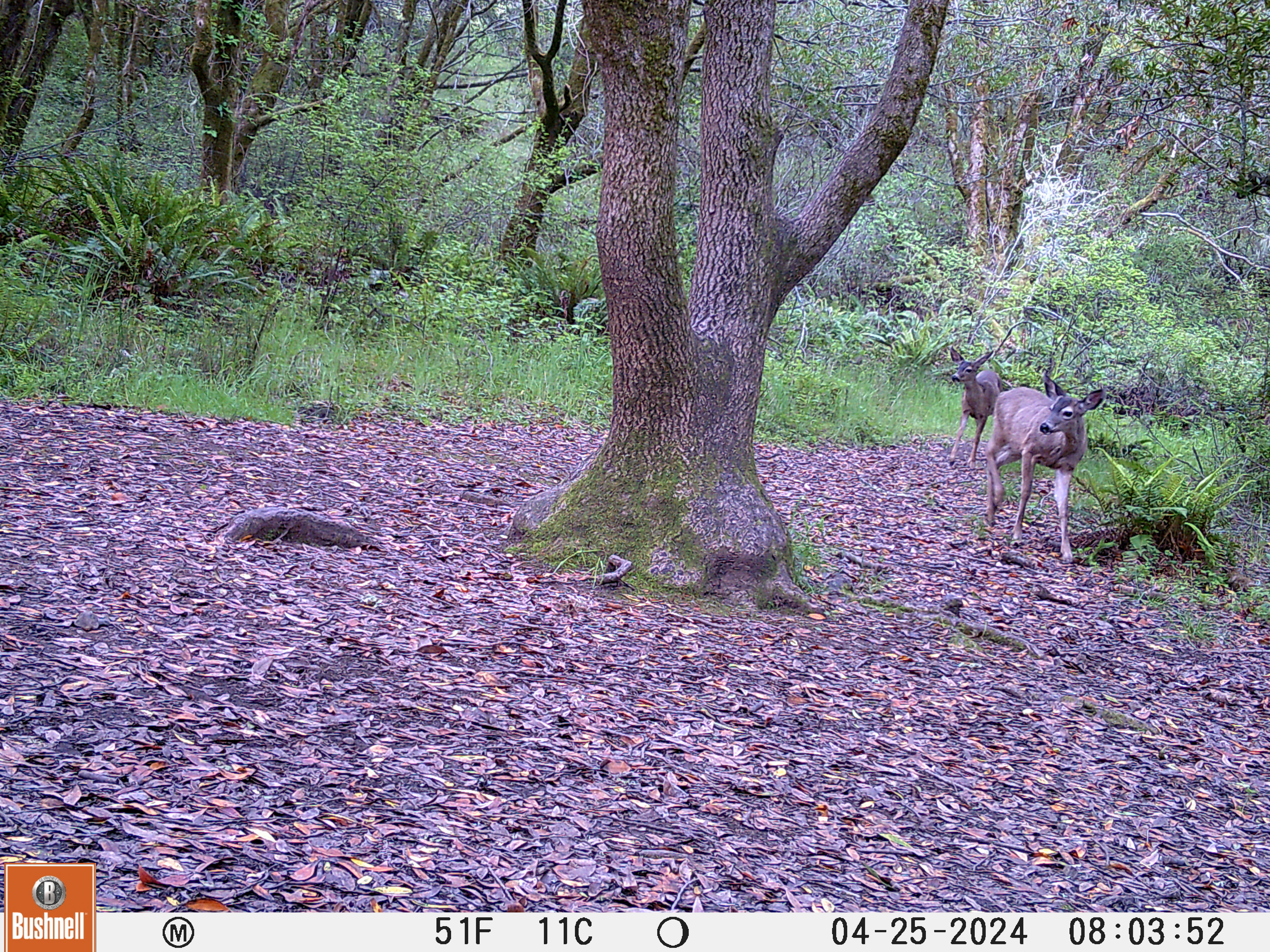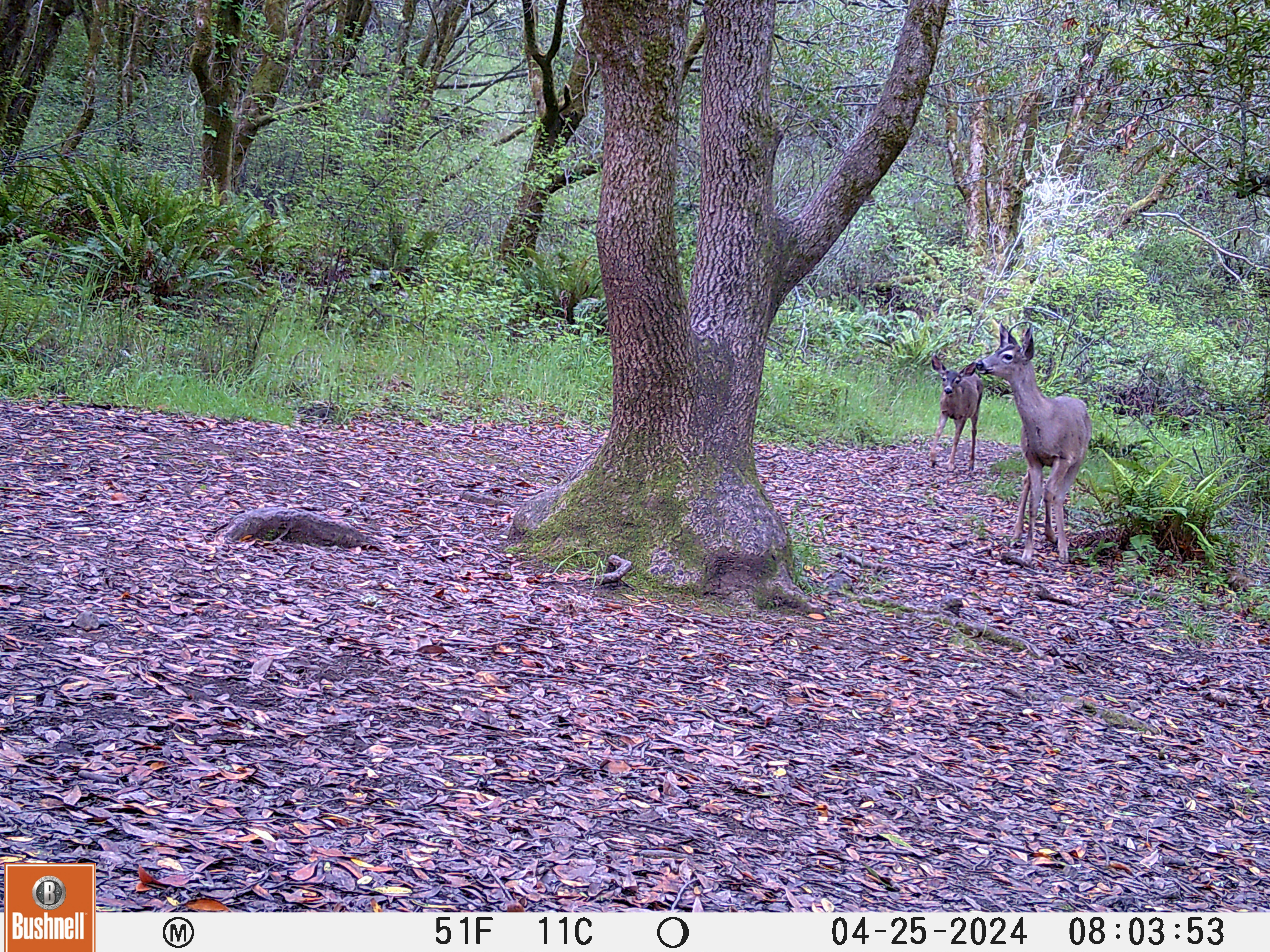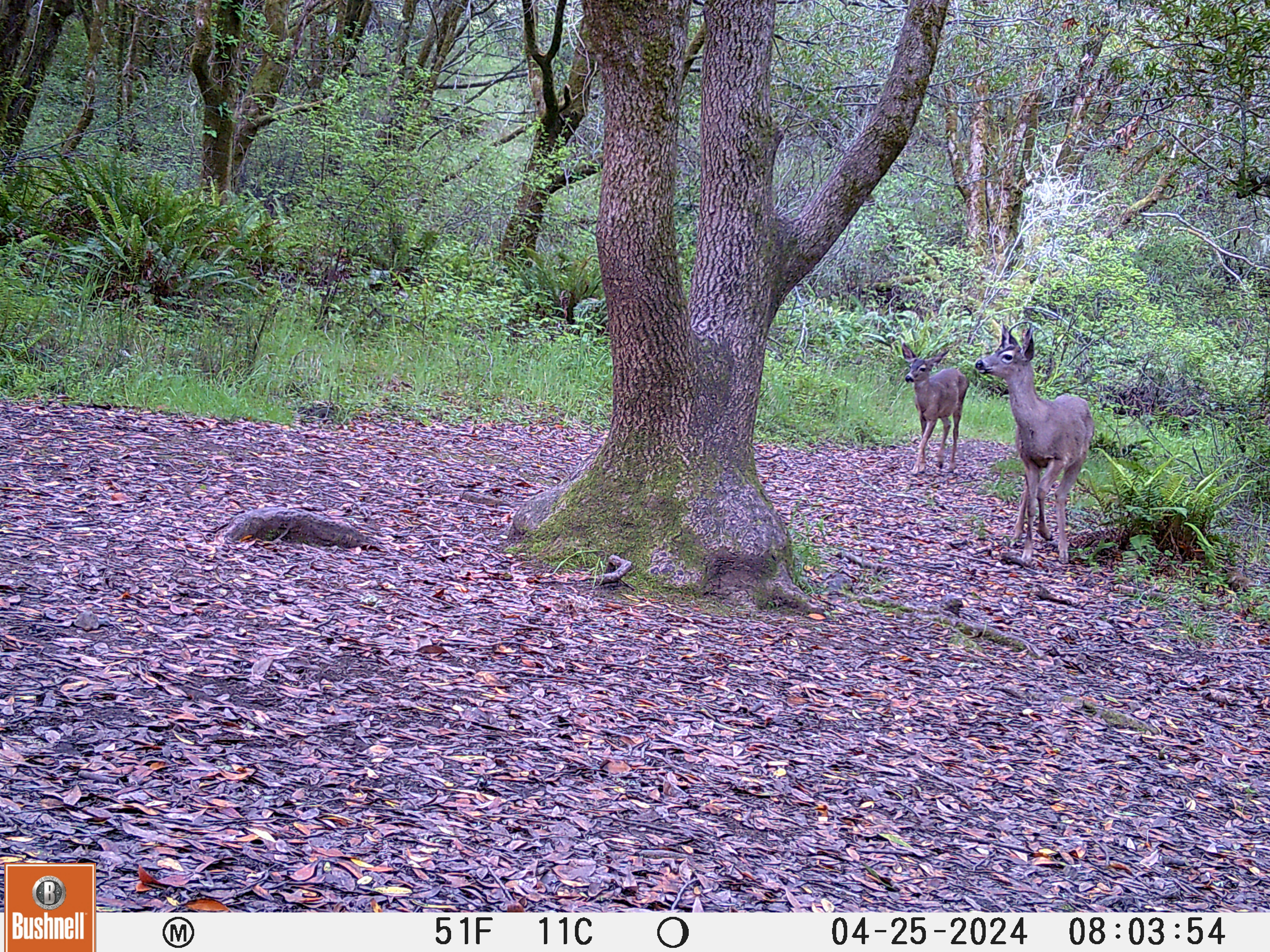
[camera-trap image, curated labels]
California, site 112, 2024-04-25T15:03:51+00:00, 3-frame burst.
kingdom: Animalia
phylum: Chordata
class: Mammalia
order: Artiodactyla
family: Cervidae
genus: Odocoileus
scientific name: Odocoileus hemionus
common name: mule deer